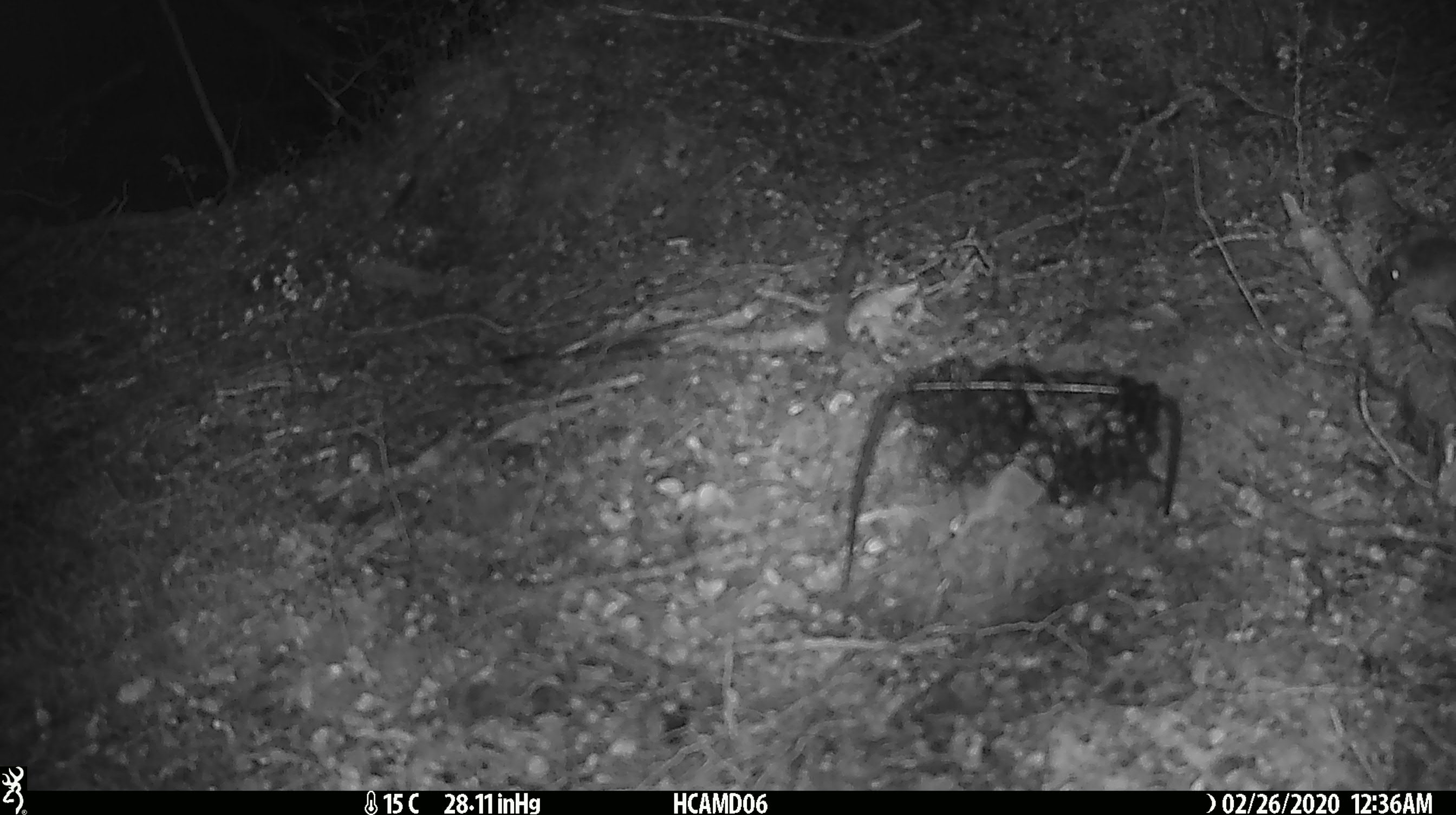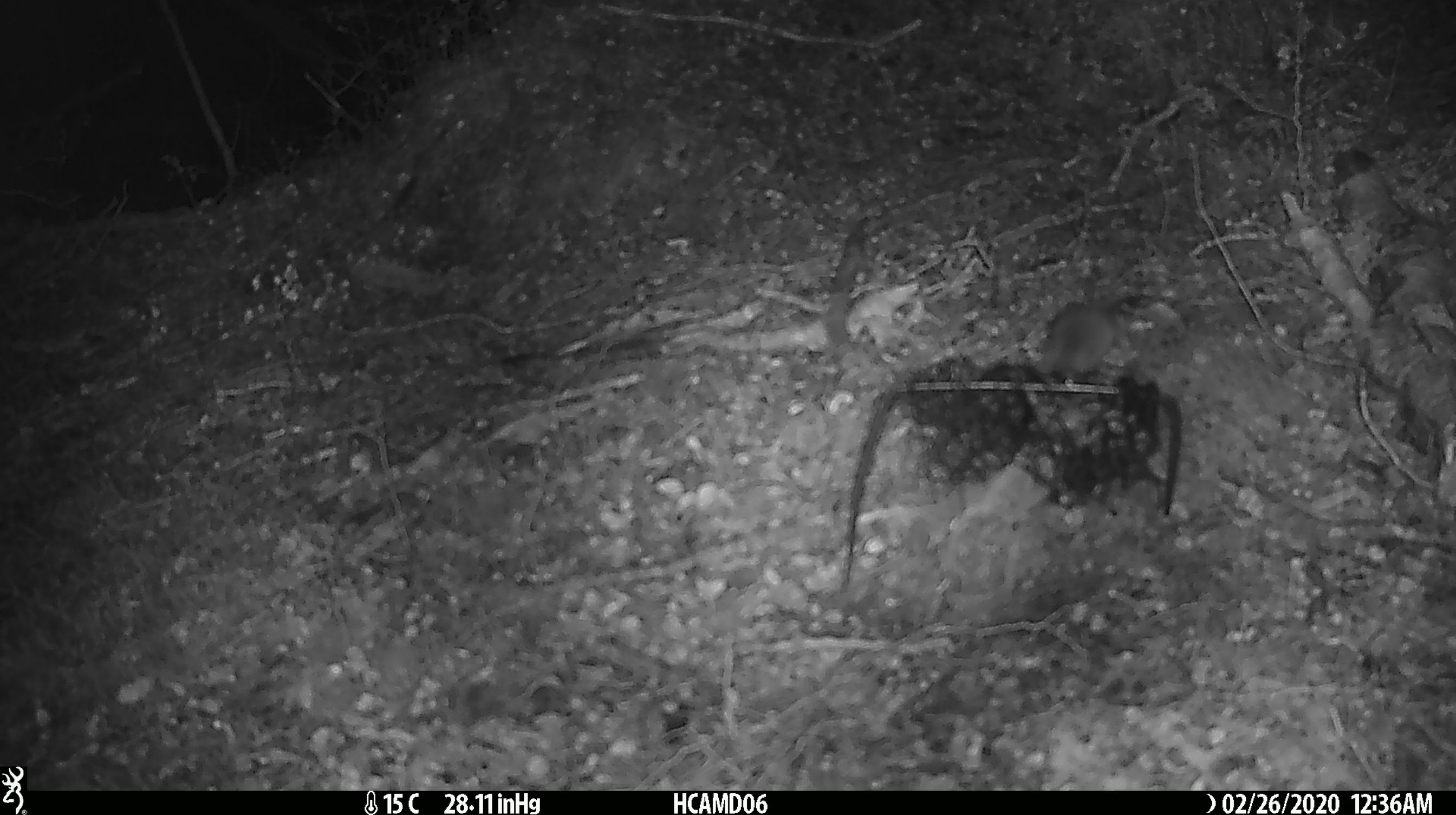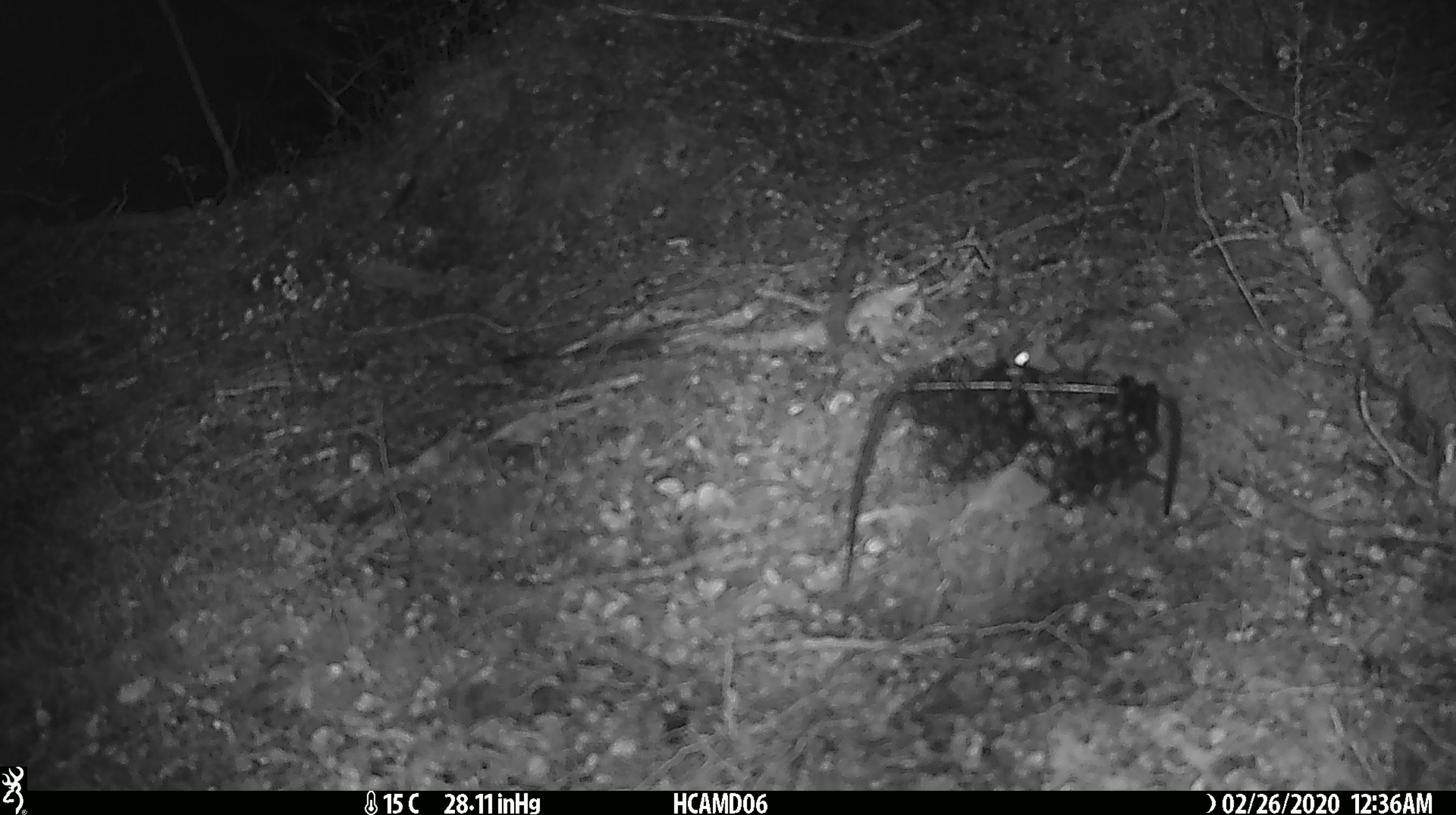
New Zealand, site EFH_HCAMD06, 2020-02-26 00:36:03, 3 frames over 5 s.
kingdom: Animalia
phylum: Chordata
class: Mammalia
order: Rodentia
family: Muridae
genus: Mus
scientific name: Mus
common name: mouse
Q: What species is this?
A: Mouse (Mus).